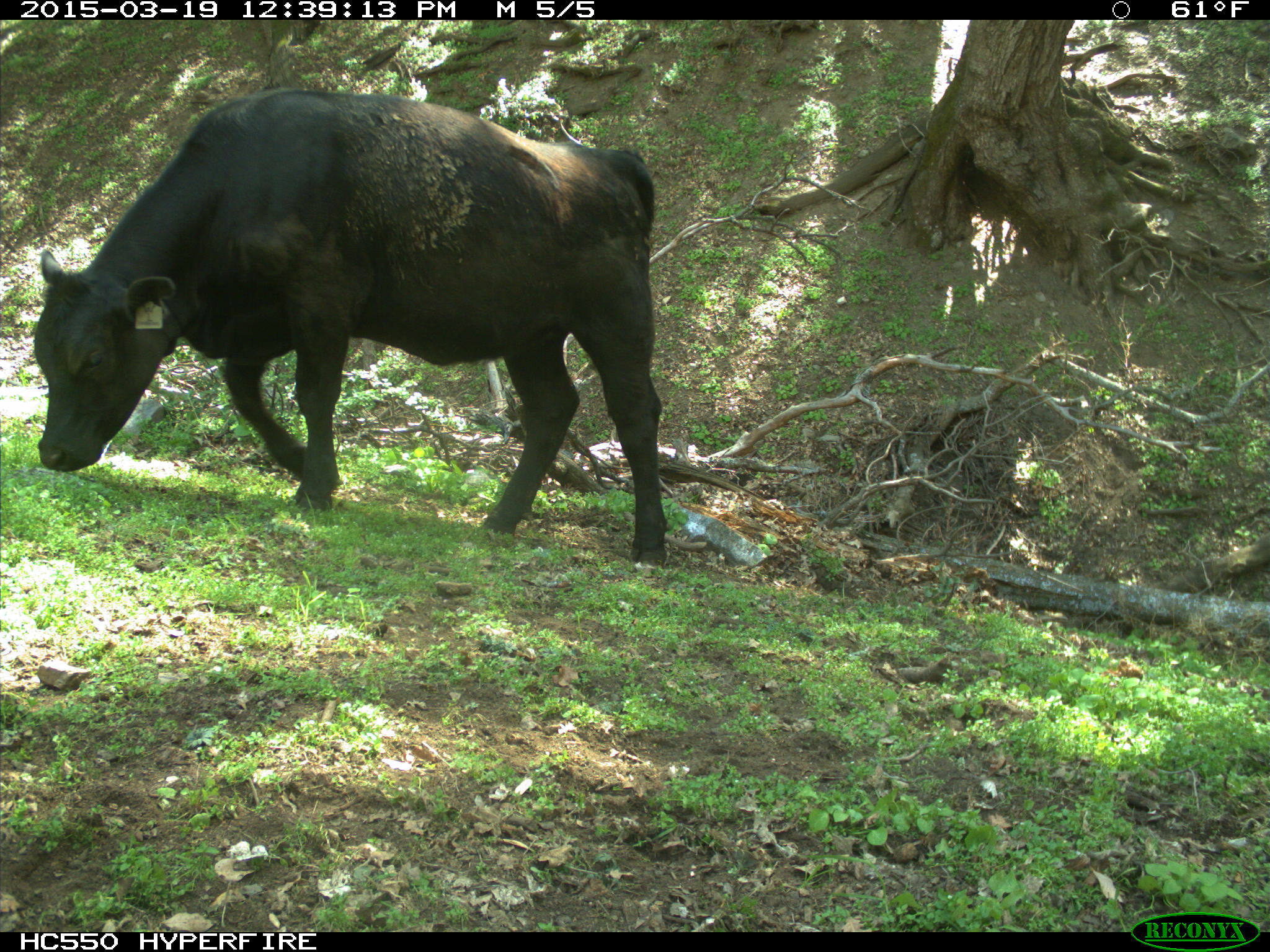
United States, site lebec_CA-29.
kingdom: Animalia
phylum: Chordata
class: Mammalia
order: Artiodactyla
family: Bovidae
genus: Bos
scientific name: Bos taurus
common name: domestic cow